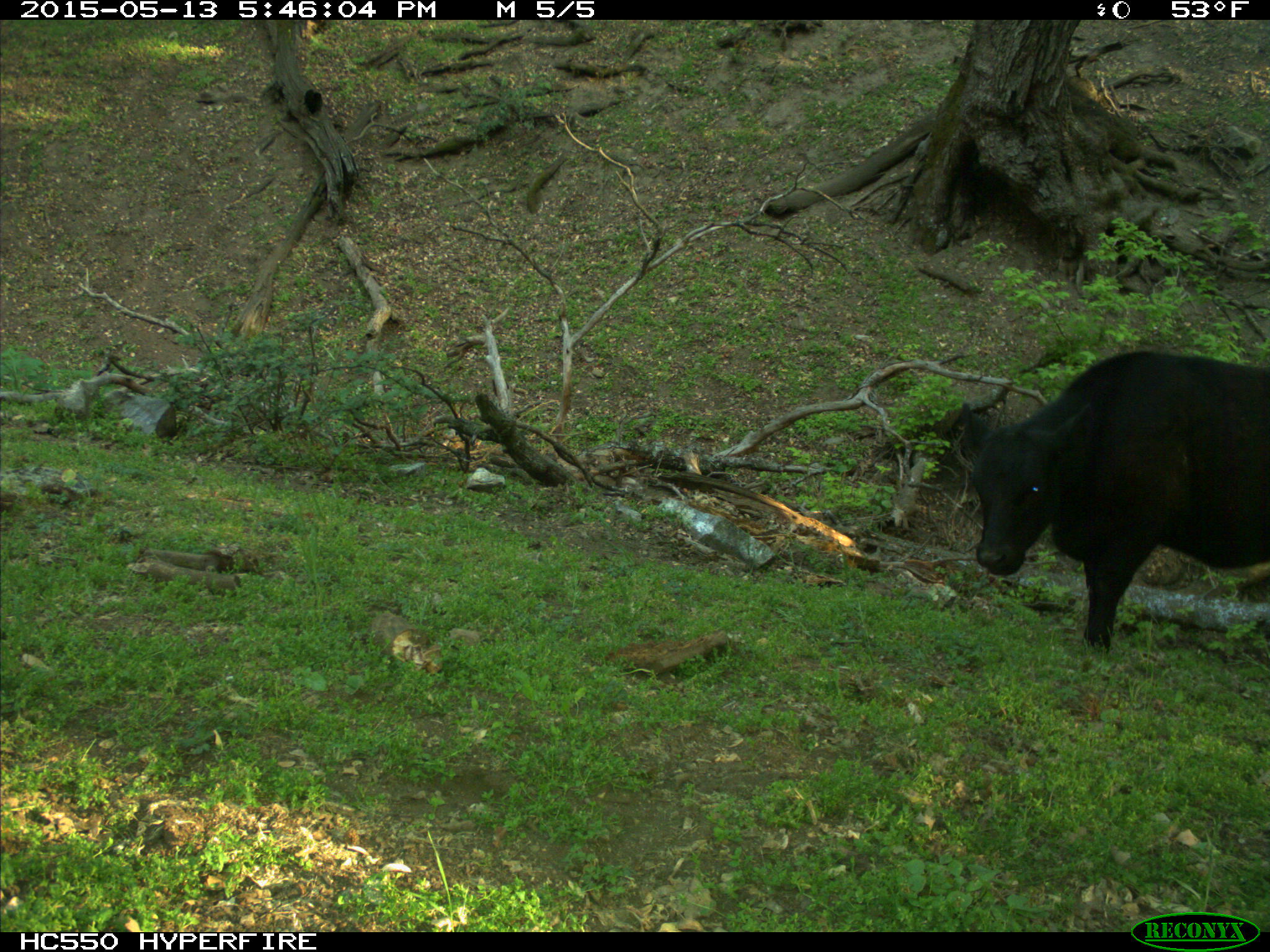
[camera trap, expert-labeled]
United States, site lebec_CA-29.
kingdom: Animalia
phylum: Chordata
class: Mammalia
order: Artiodactyla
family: Bovidae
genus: Bos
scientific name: Bos taurus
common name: domestic cow